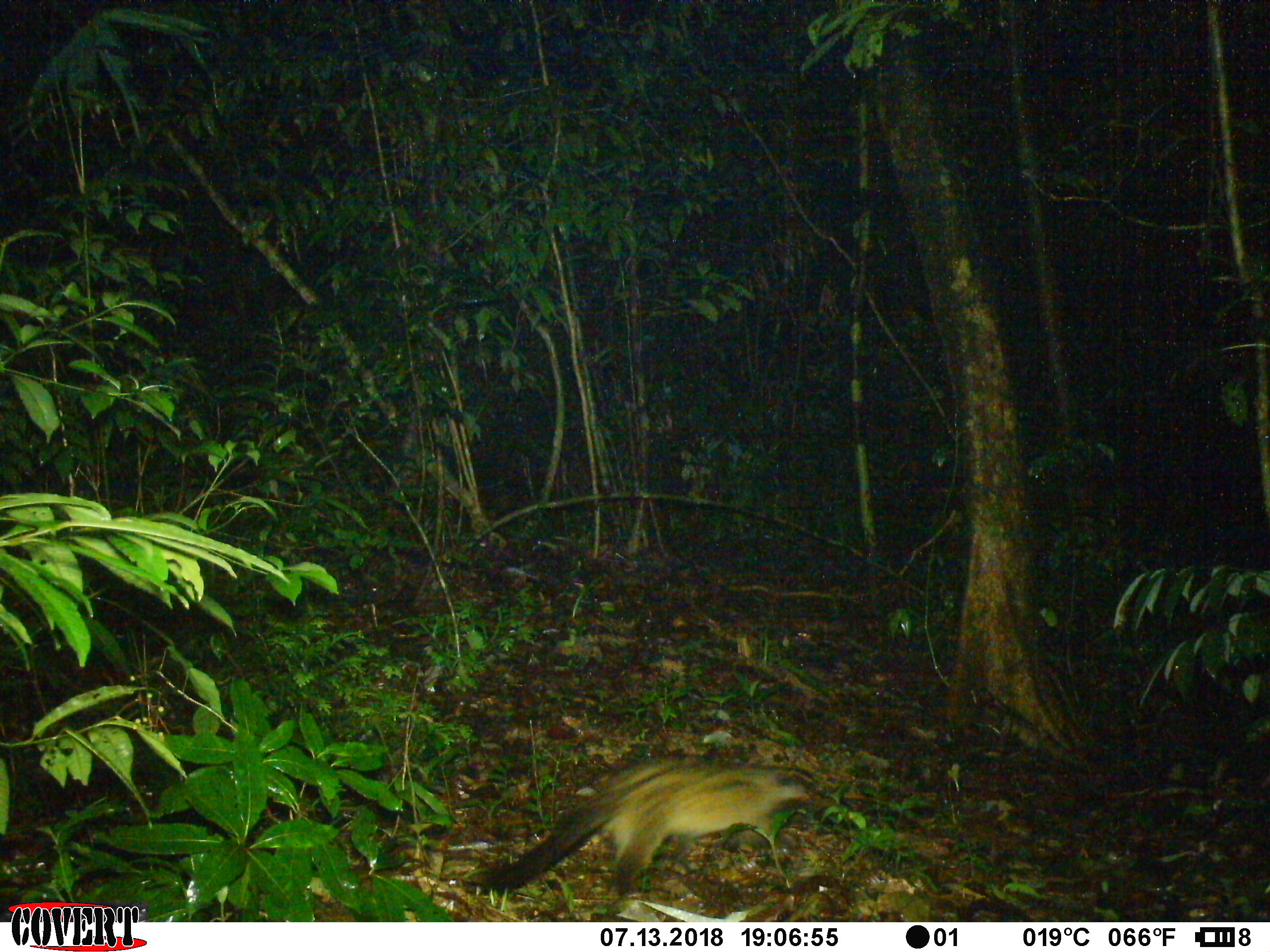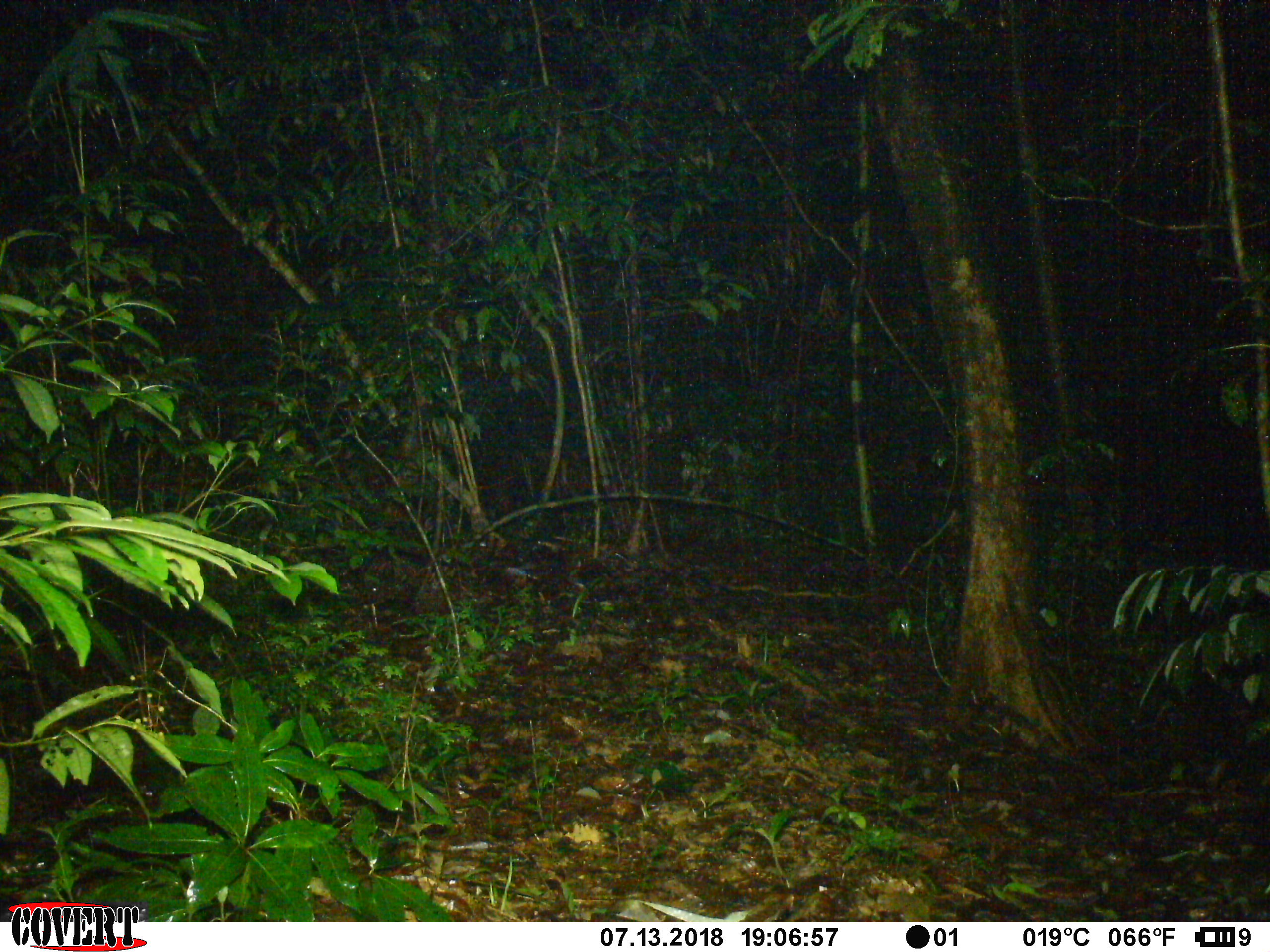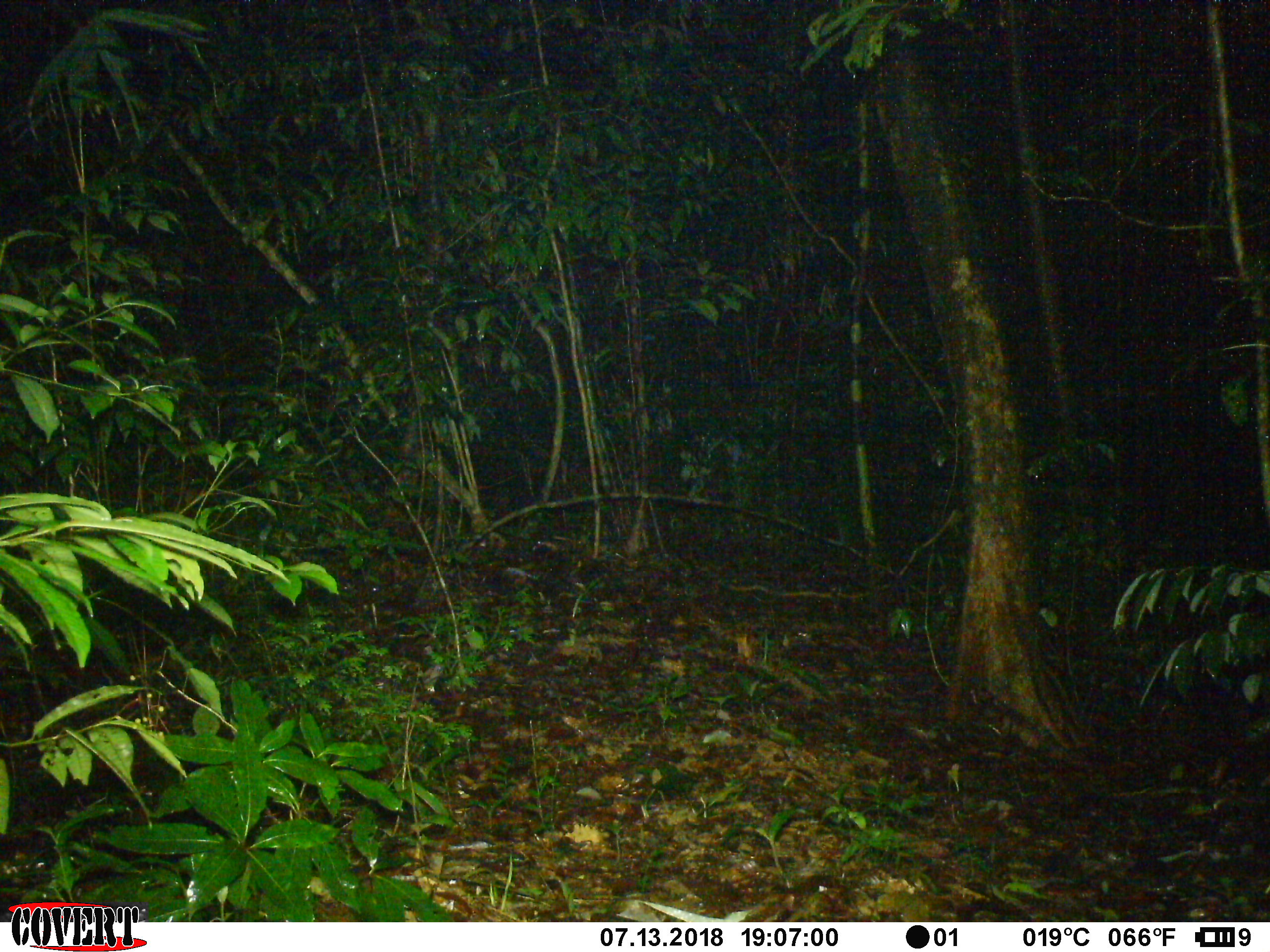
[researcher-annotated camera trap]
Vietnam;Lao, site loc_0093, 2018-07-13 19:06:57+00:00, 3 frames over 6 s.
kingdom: Animalia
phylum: Chordata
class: Mammalia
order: Carnivora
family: Viverridae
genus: Paradoxurus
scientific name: Paradoxurus hermaphroditus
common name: common palm civet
Common palm civet (Paradoxurus hermaphroditus). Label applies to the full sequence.